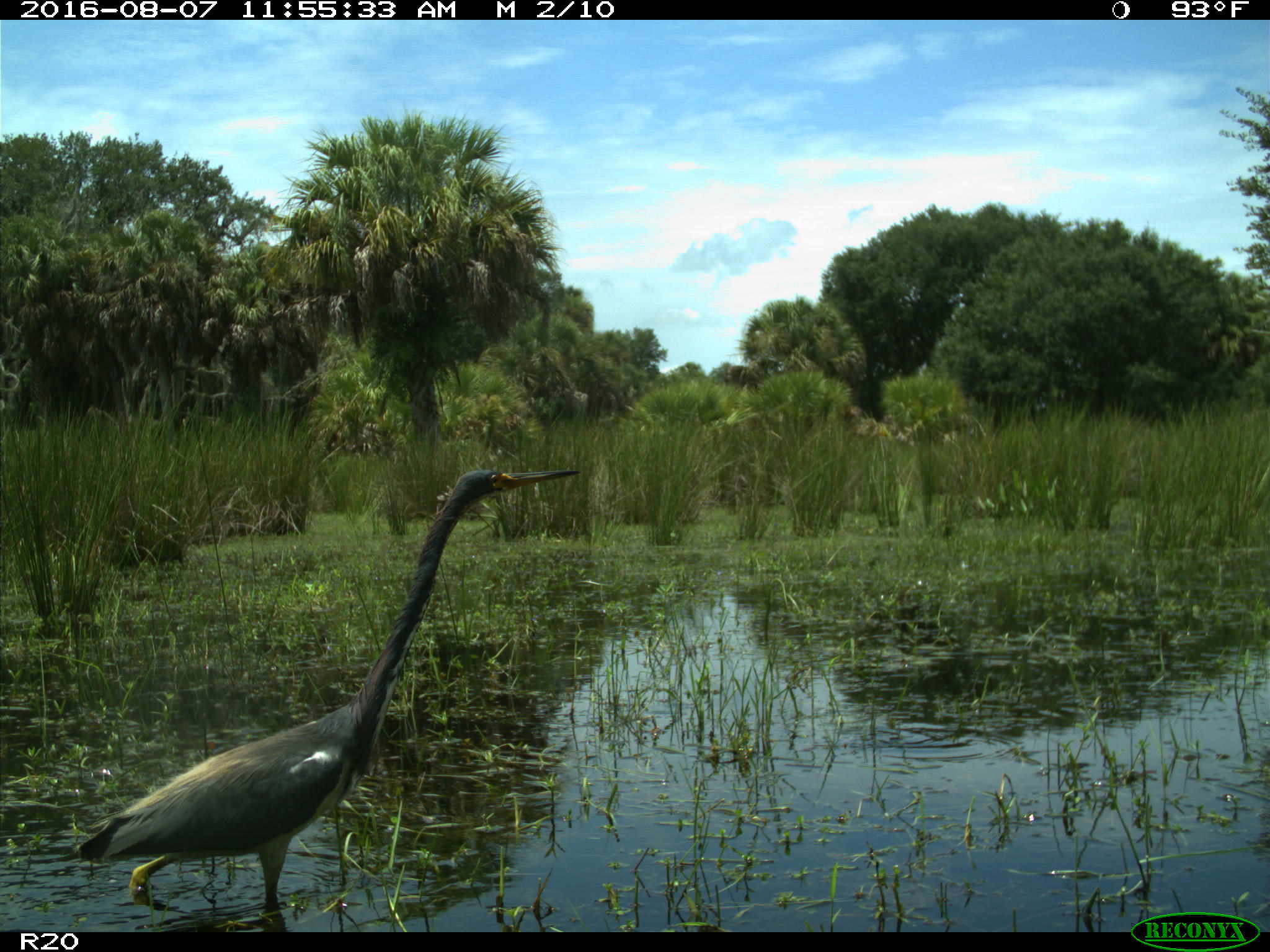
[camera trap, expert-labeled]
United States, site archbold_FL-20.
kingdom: Animalia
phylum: Chordata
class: Aves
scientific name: Aves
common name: birds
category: unidentified bird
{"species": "unidentified bird (birds) (Aves)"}